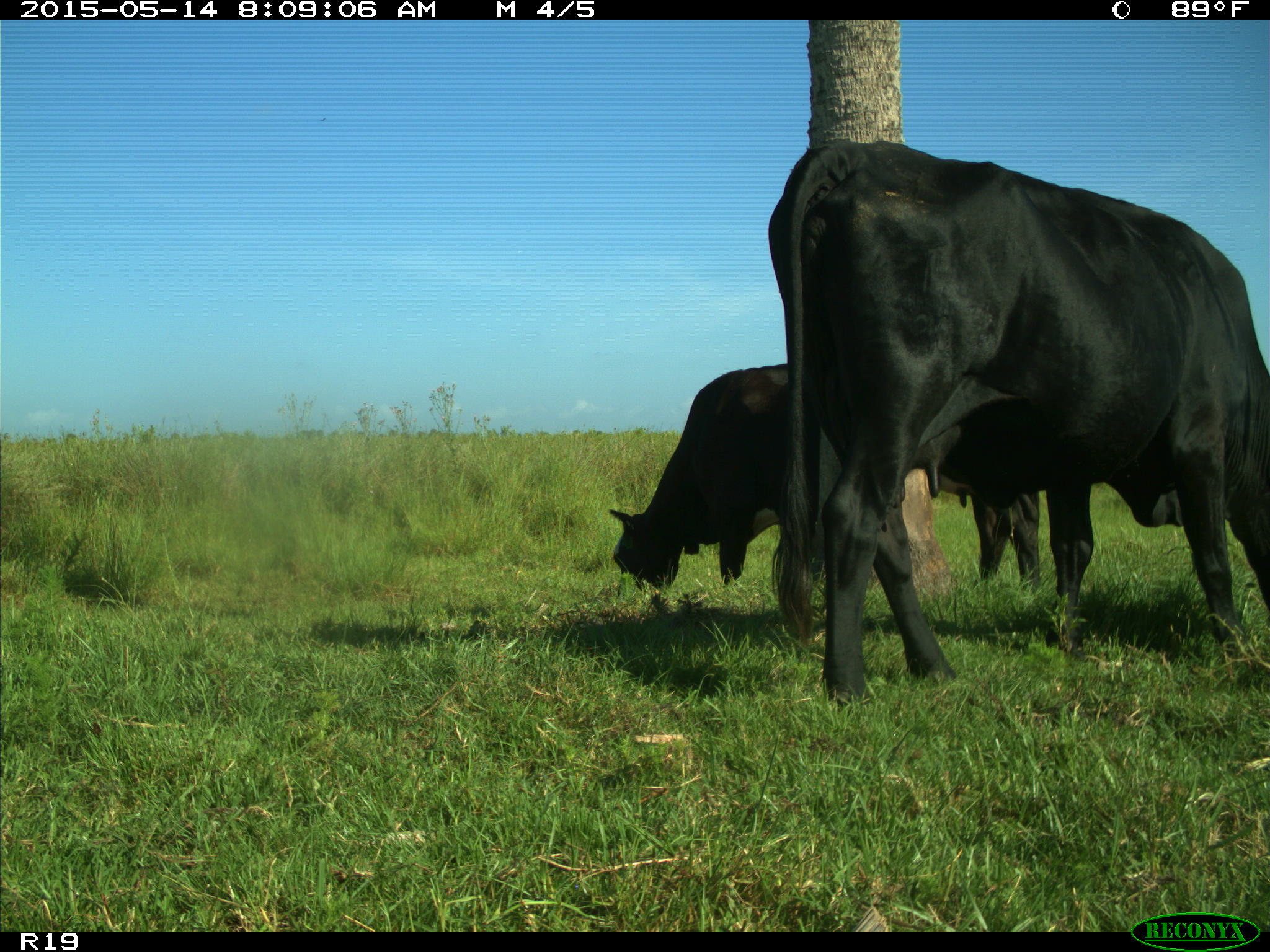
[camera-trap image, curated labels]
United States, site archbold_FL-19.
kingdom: Animalia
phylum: Chordata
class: Mammalia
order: Artiodactyla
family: Bovidae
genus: Bos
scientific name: Bos taurus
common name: domestic cow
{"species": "Bos taurus (domestic cow)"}